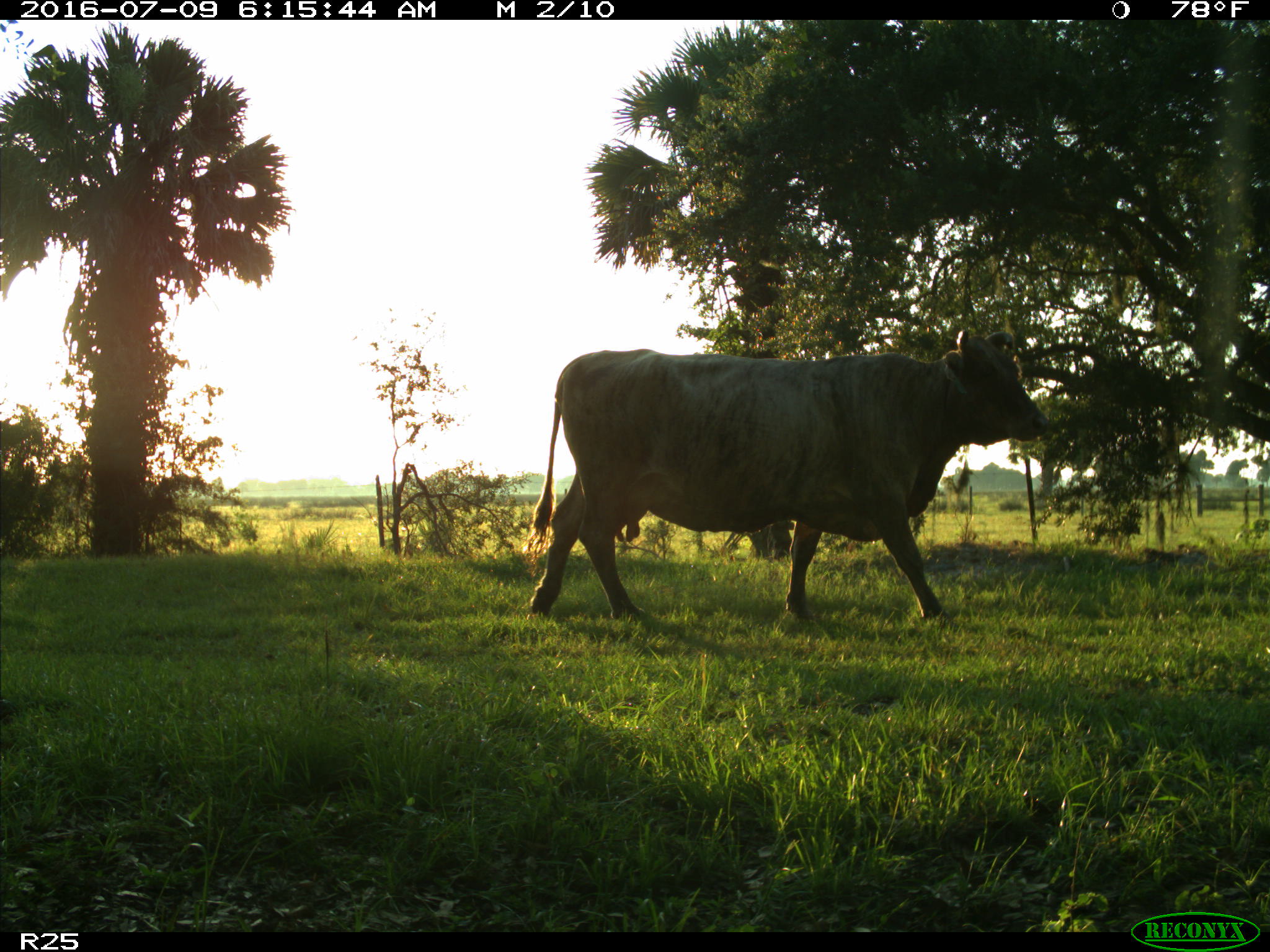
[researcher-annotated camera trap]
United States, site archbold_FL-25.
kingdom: Animalia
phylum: Chordata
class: Mammalia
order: Artiodactyla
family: Bovidae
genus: Bos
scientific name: Bos taurus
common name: domestic cow